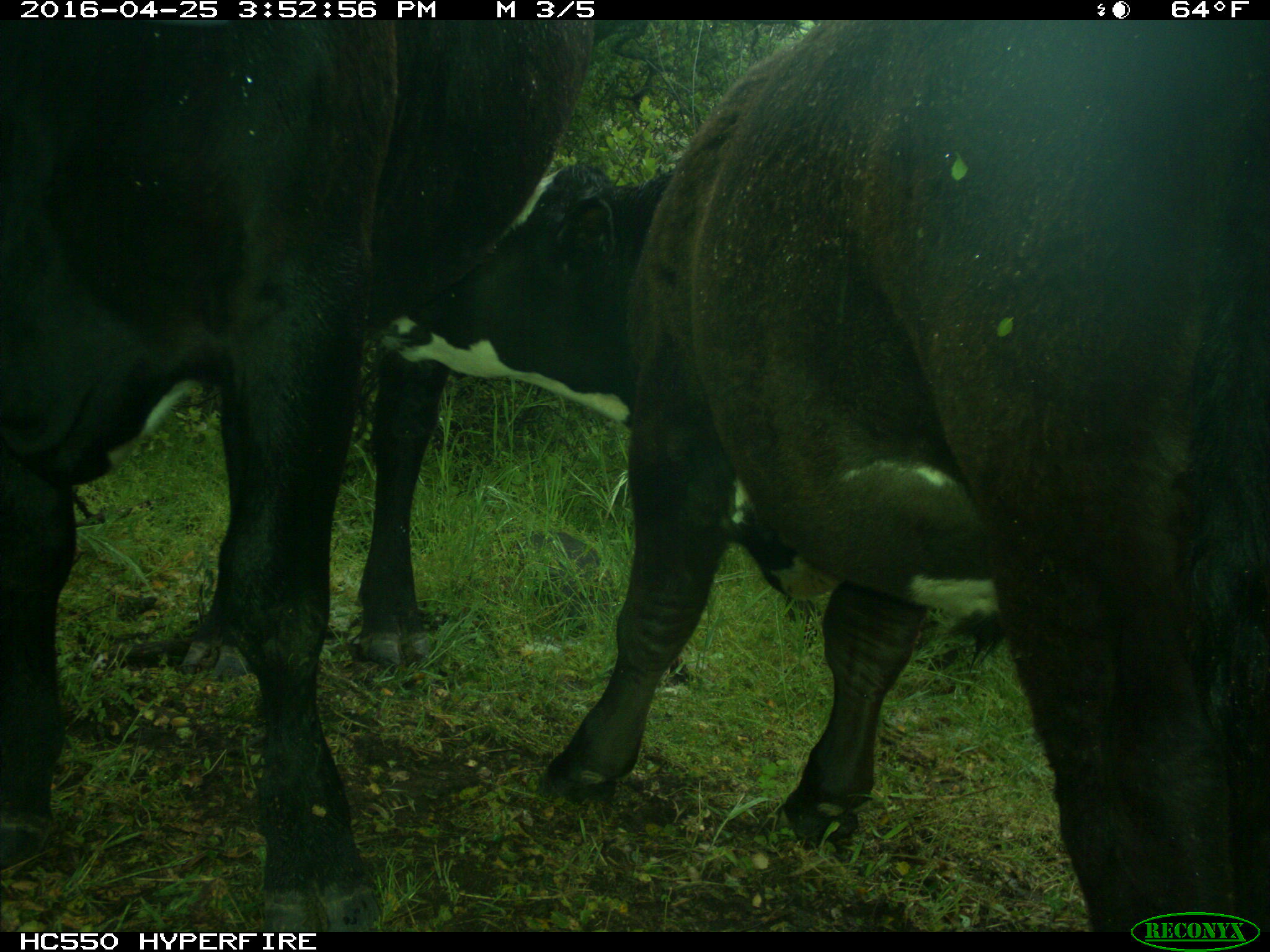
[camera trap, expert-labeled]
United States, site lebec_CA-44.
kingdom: Animalia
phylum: Chordata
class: Mammalia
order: Artiodactyla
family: Bovidae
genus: Bos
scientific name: Bos taurus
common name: domestic cow